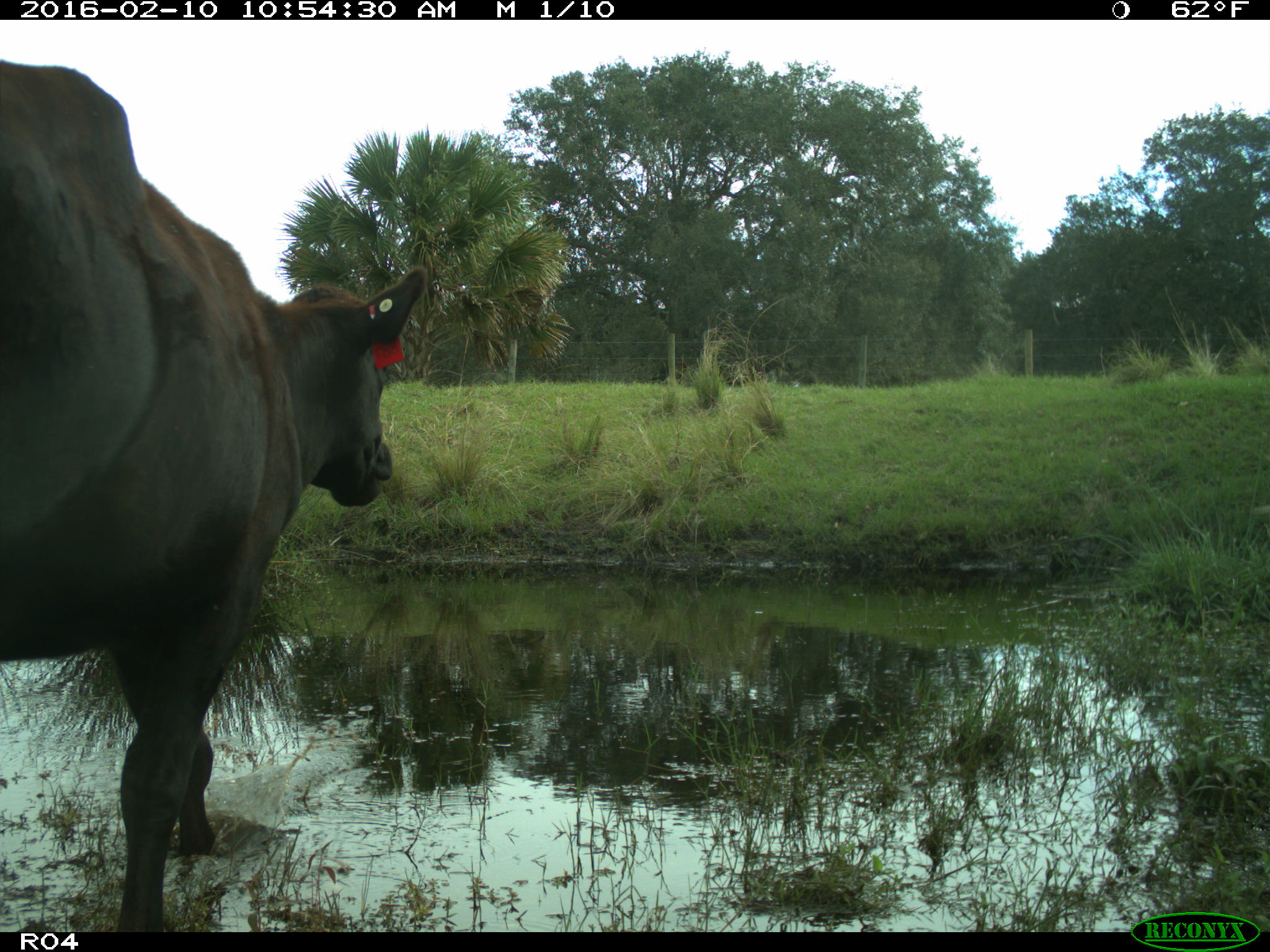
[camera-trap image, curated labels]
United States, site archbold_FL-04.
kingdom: Animalia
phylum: Chordata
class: Mammalia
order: Artiodactyla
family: Bovidae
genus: Bos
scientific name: Bos taurus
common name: domestic cow